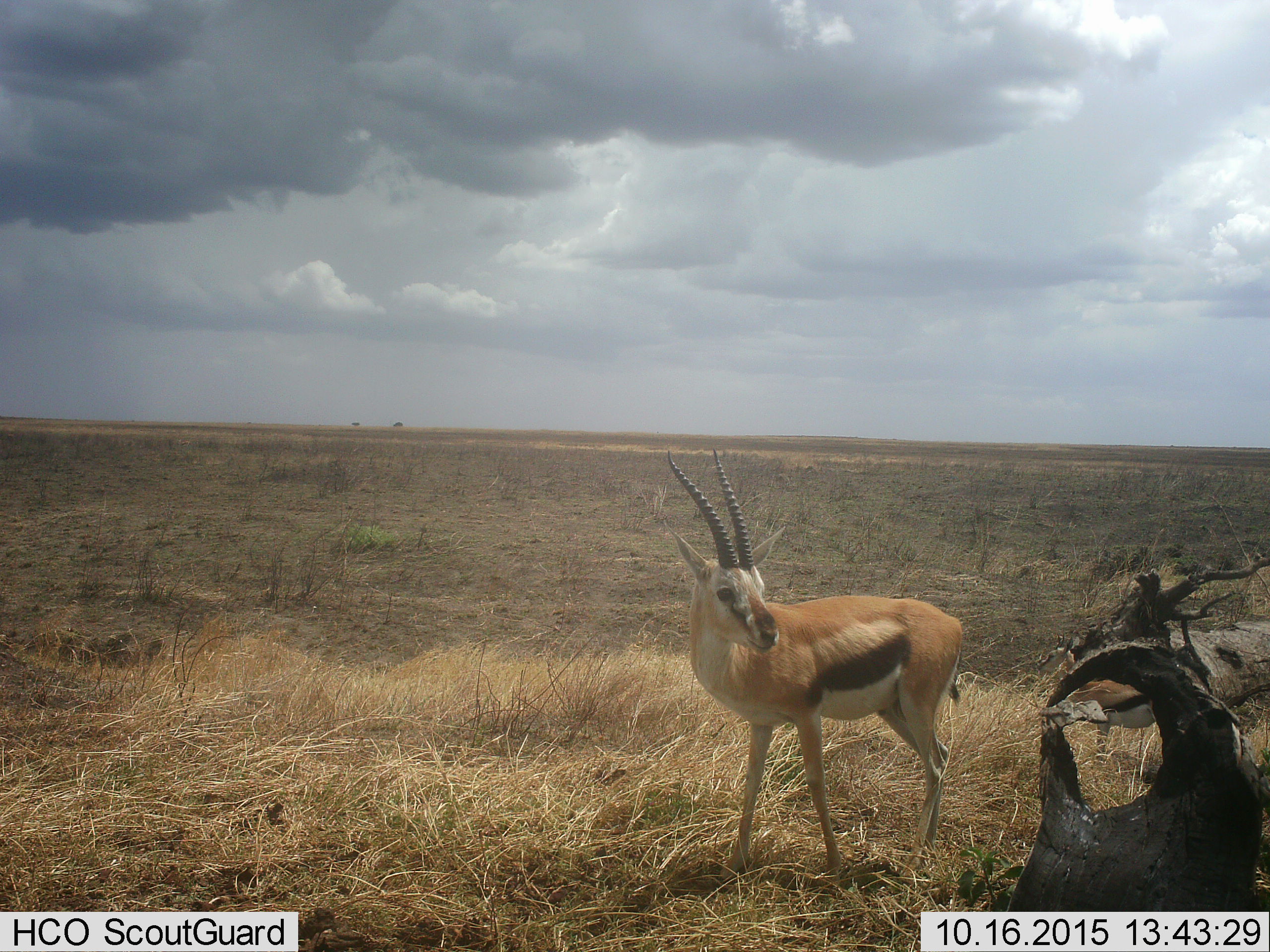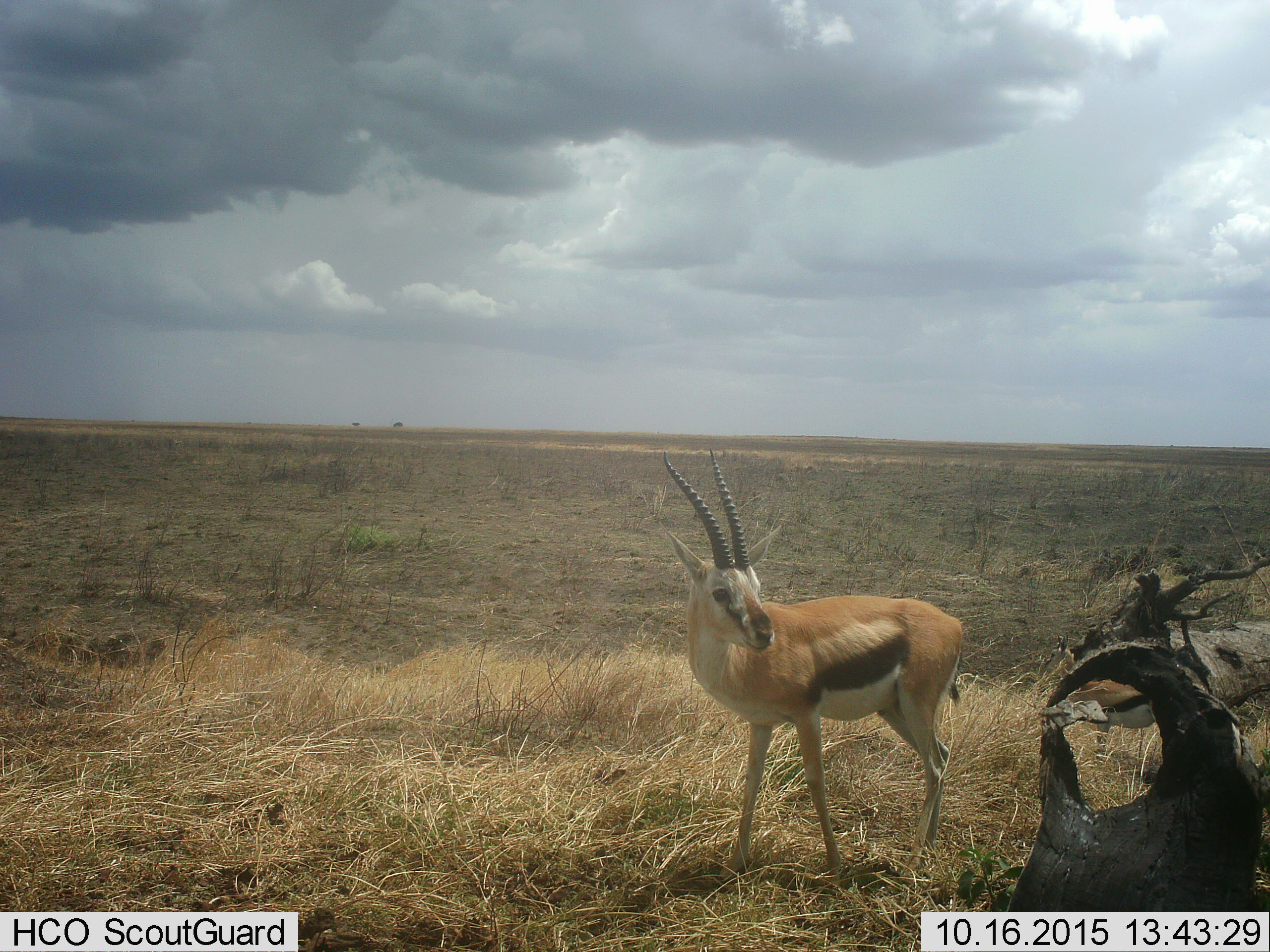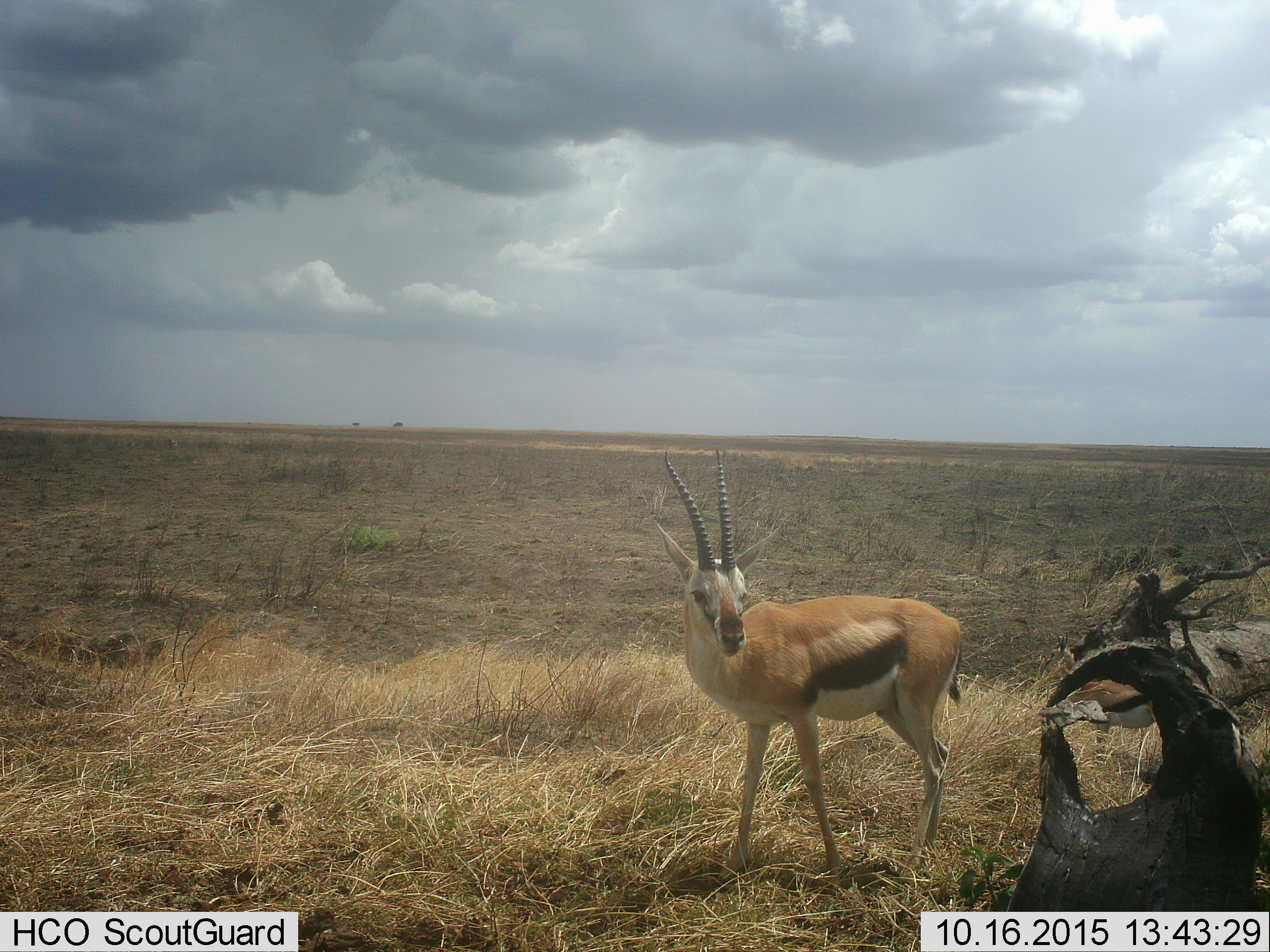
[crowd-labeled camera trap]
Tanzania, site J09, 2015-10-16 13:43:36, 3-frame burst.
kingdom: Animalia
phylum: Chordata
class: Mammalia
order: Artiodactyla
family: Bovidae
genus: Eudorcas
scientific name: Eudorcas thomsonii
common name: thomson's gazelle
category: gazellethomsons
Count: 2.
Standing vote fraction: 100%.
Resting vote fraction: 0%.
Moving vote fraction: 10%.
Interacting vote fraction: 0%.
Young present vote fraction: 10%.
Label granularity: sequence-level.